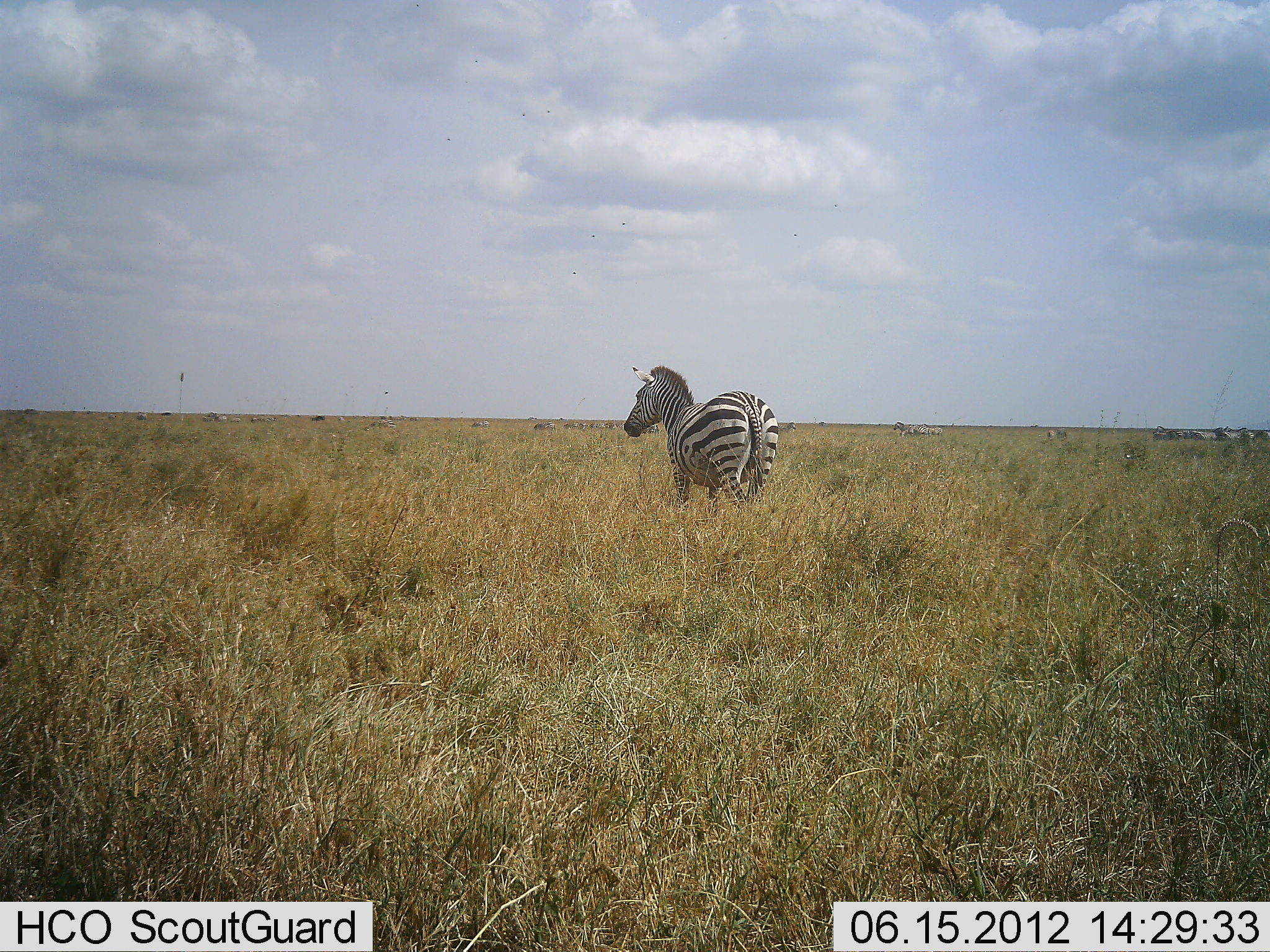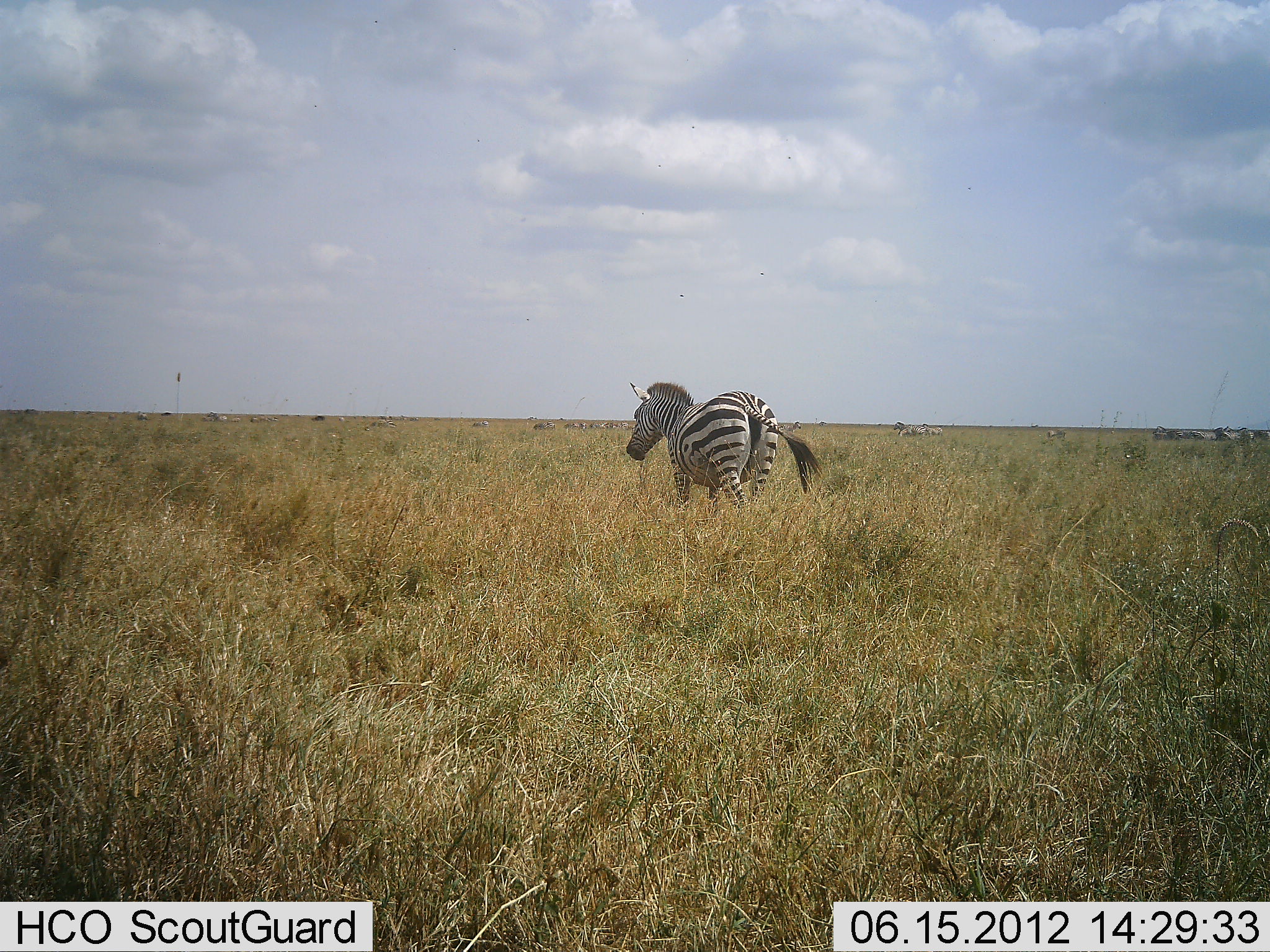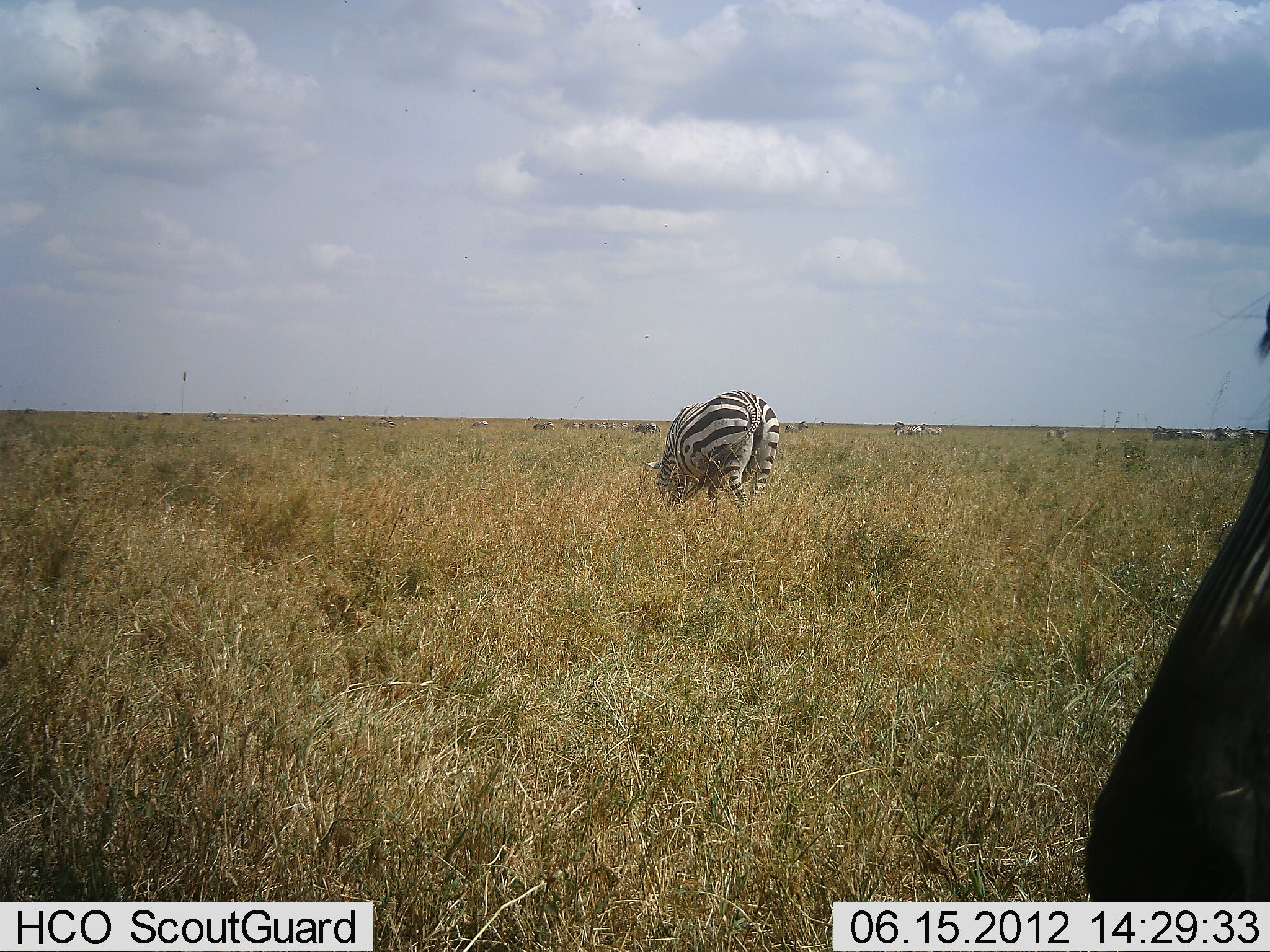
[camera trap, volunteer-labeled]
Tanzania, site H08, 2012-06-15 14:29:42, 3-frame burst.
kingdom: Animalia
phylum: Chordata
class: Mammalia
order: Perissodactyla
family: Equidae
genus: Equus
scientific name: Equus quagga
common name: plains zebra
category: zebra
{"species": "zebra (plains zebra) (Equus quagga)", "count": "5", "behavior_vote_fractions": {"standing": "50%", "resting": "8%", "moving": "33%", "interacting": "0%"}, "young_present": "0%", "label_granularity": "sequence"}